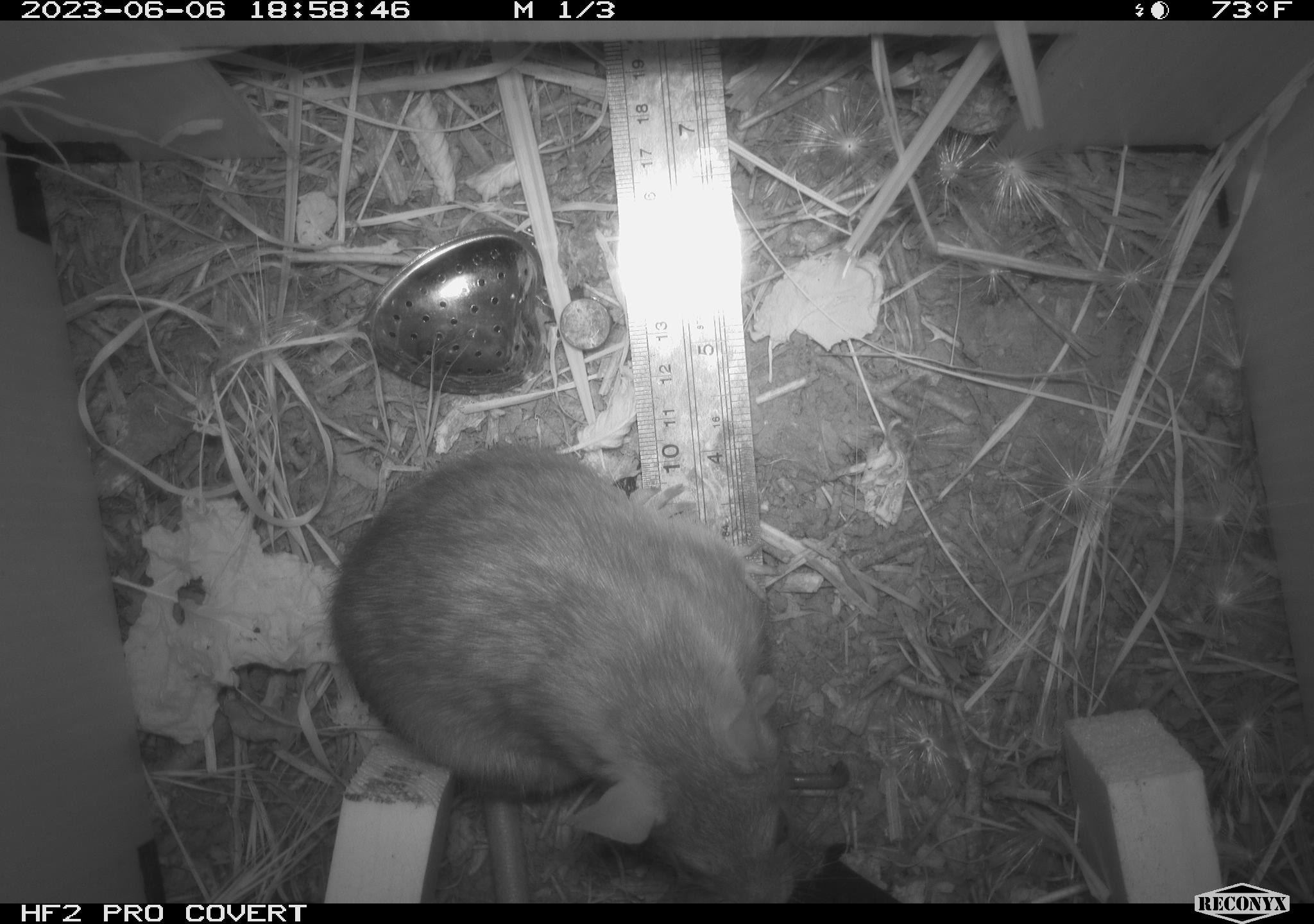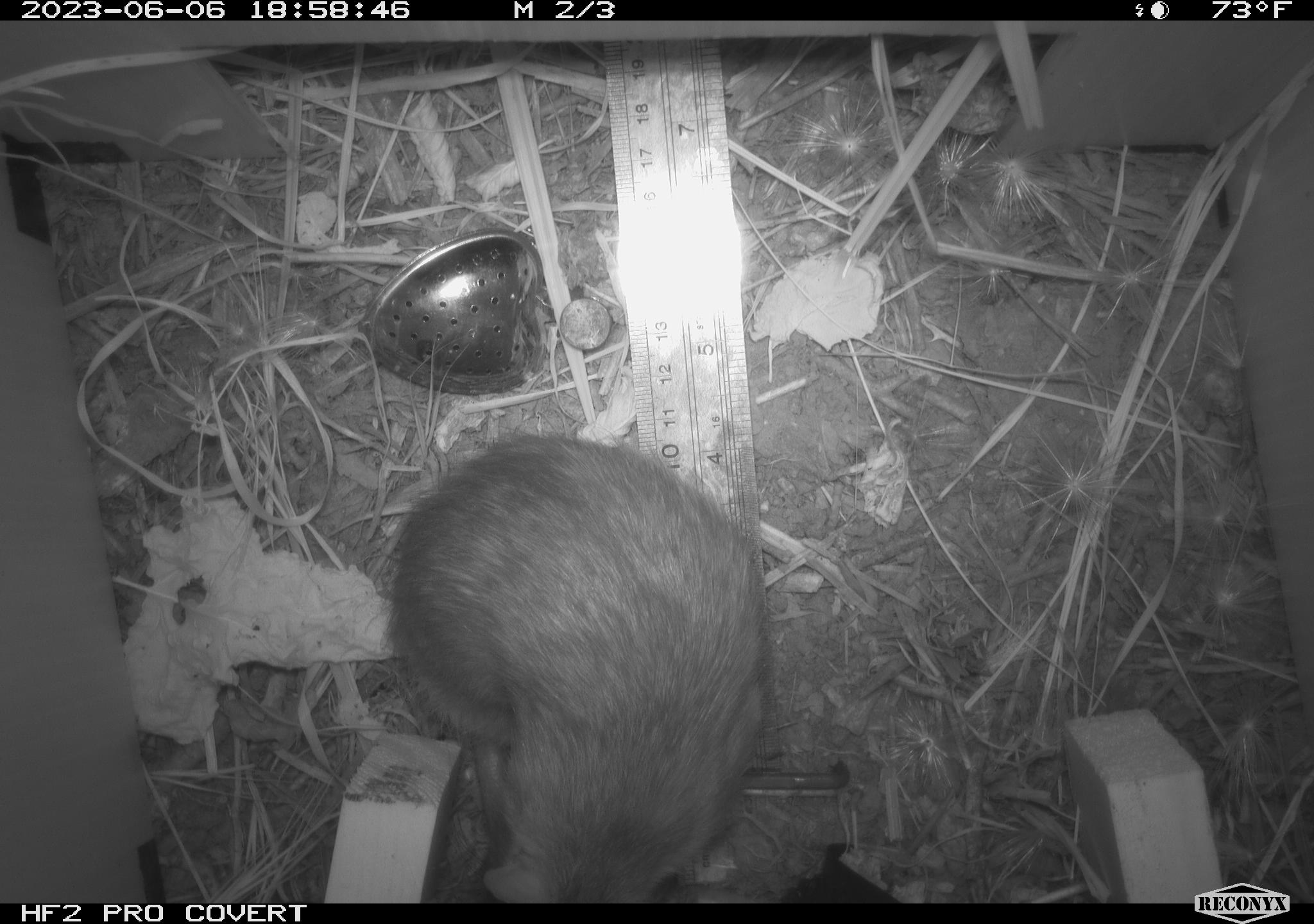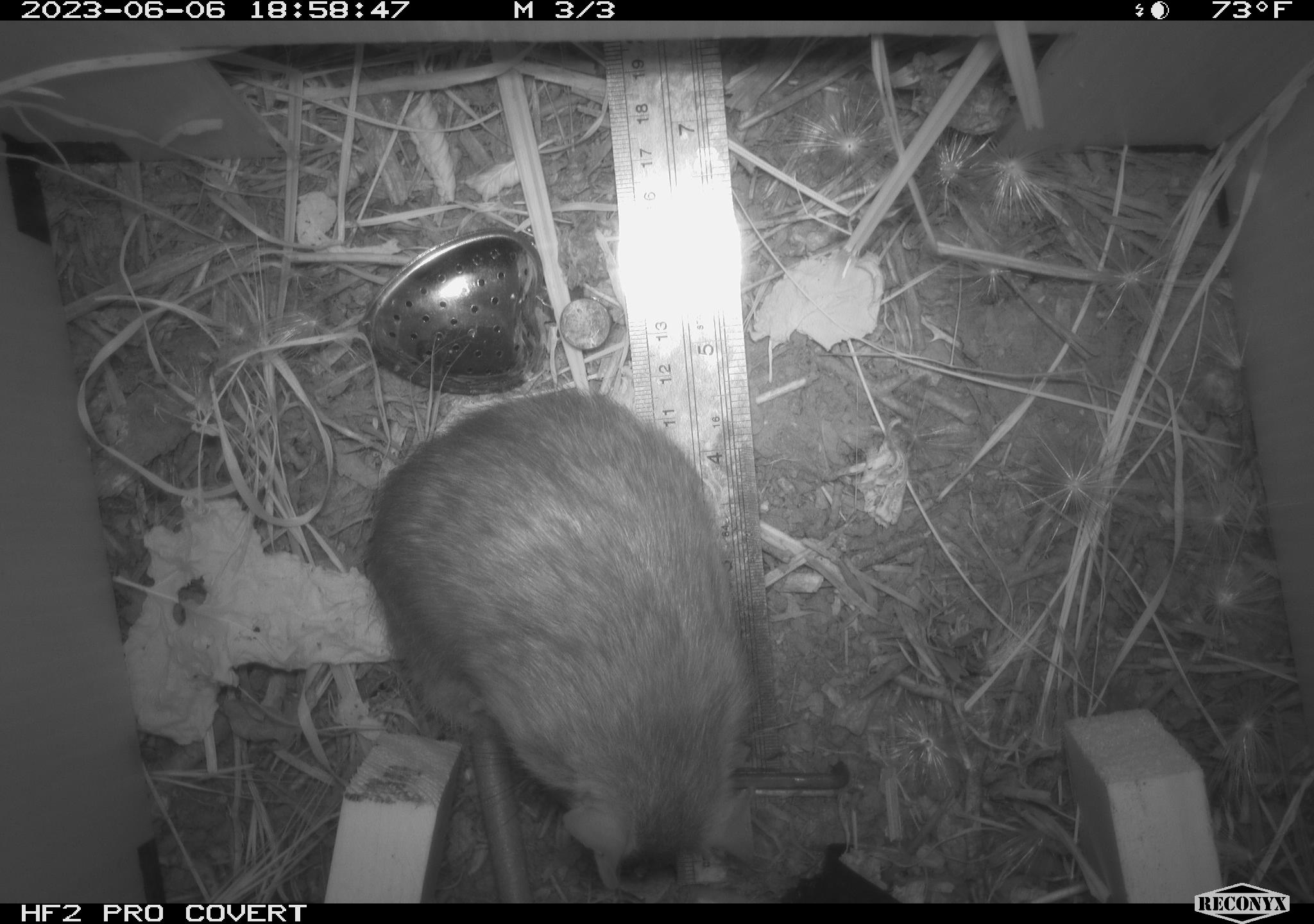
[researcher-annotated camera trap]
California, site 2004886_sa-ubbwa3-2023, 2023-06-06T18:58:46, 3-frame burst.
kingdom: Animalia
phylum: Chordata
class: Mammalia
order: Rodentia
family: Muridae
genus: Rattus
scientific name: Rattus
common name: rat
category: rattus species